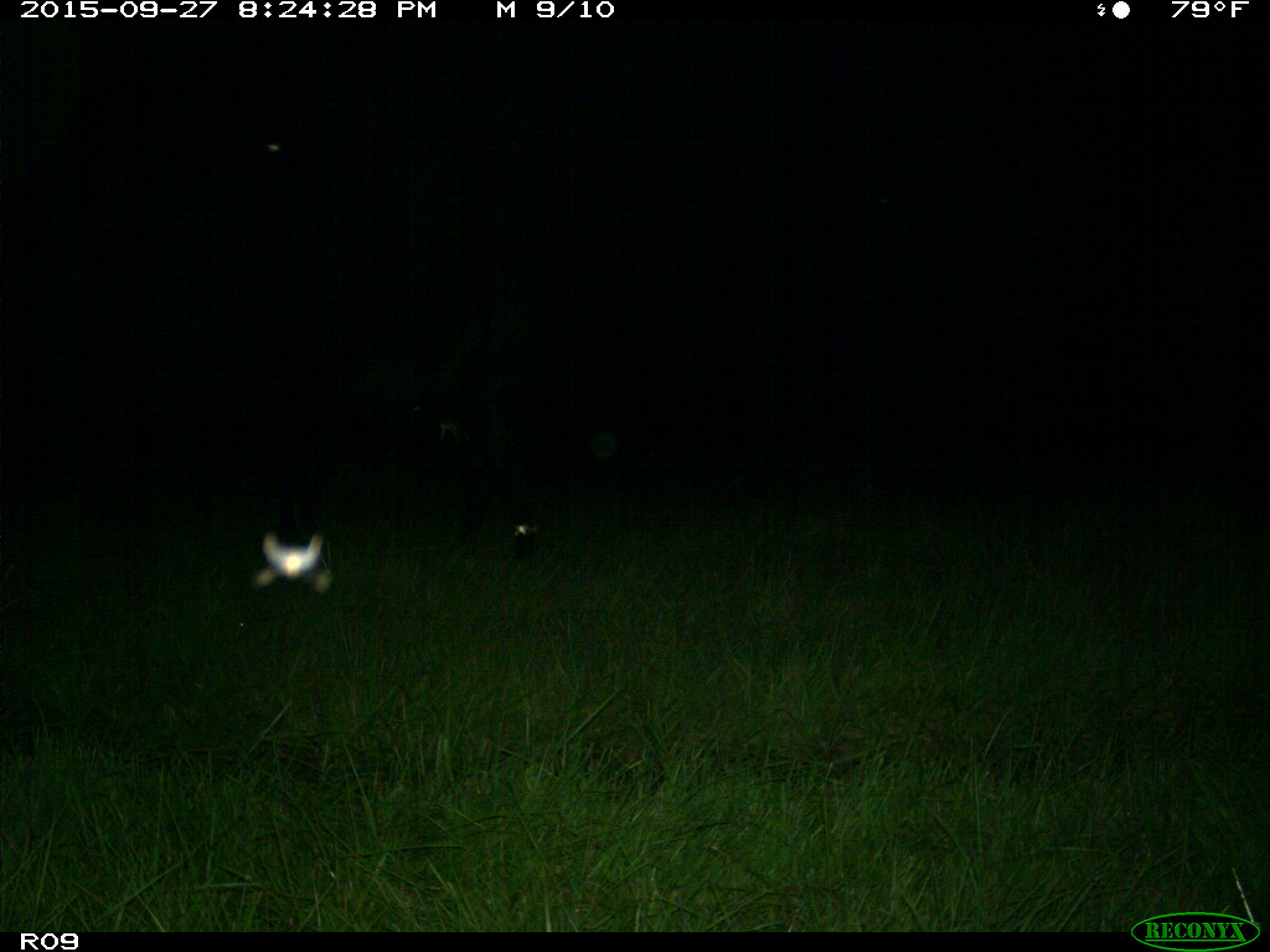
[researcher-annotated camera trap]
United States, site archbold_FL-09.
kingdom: Animalia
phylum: Chordata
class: Mammalia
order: Artiodactyla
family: Bovidae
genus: Bos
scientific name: Bos taurus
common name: domestic cow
Bos taurus (domestic cow).